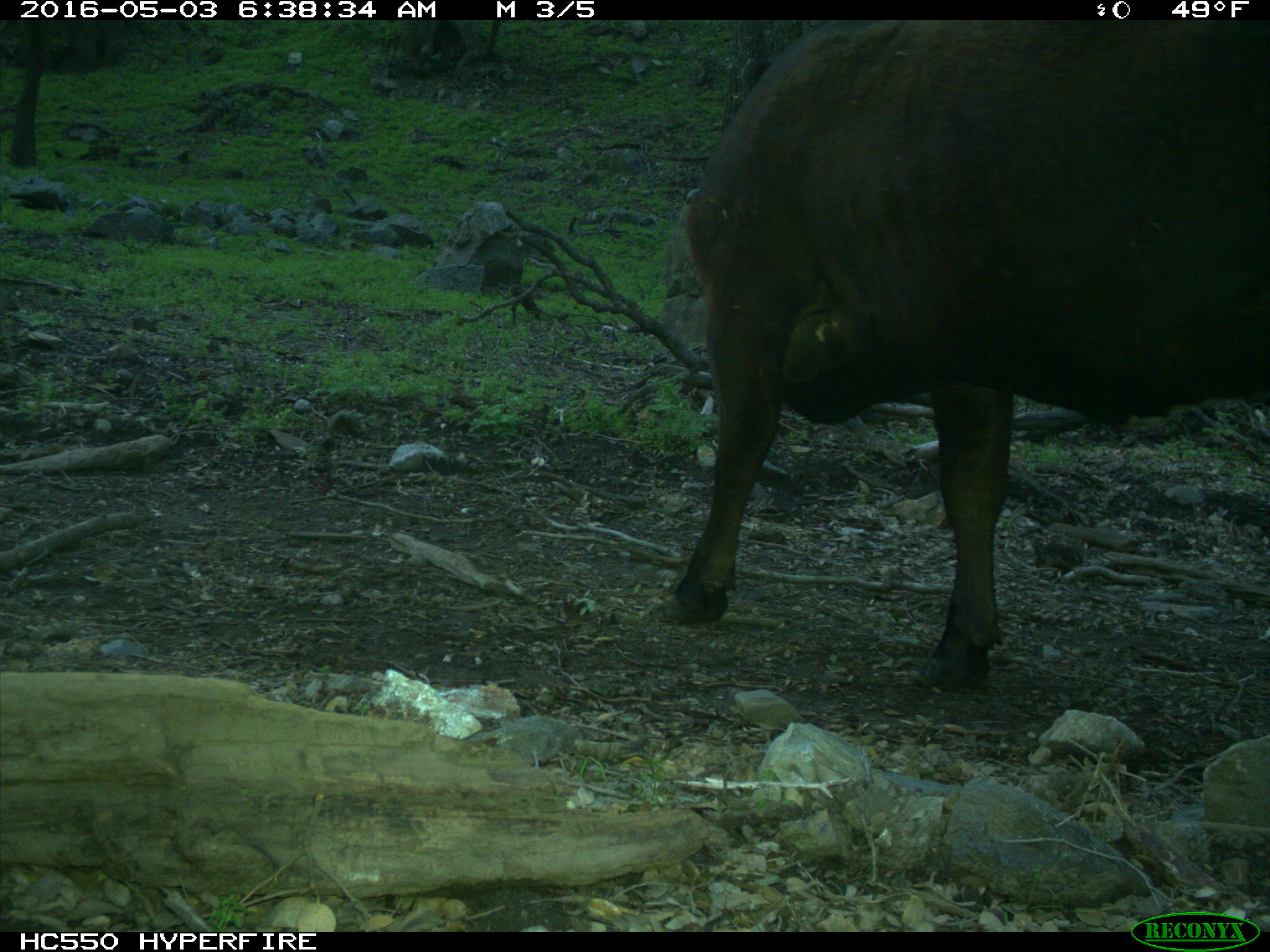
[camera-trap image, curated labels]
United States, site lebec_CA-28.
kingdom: Animalia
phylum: Chordata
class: Mammalia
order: Artiodactyla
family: Bovidae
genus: Bos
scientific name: Bos taurus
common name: domestic cow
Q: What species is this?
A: Bos taurus (domestic cow).